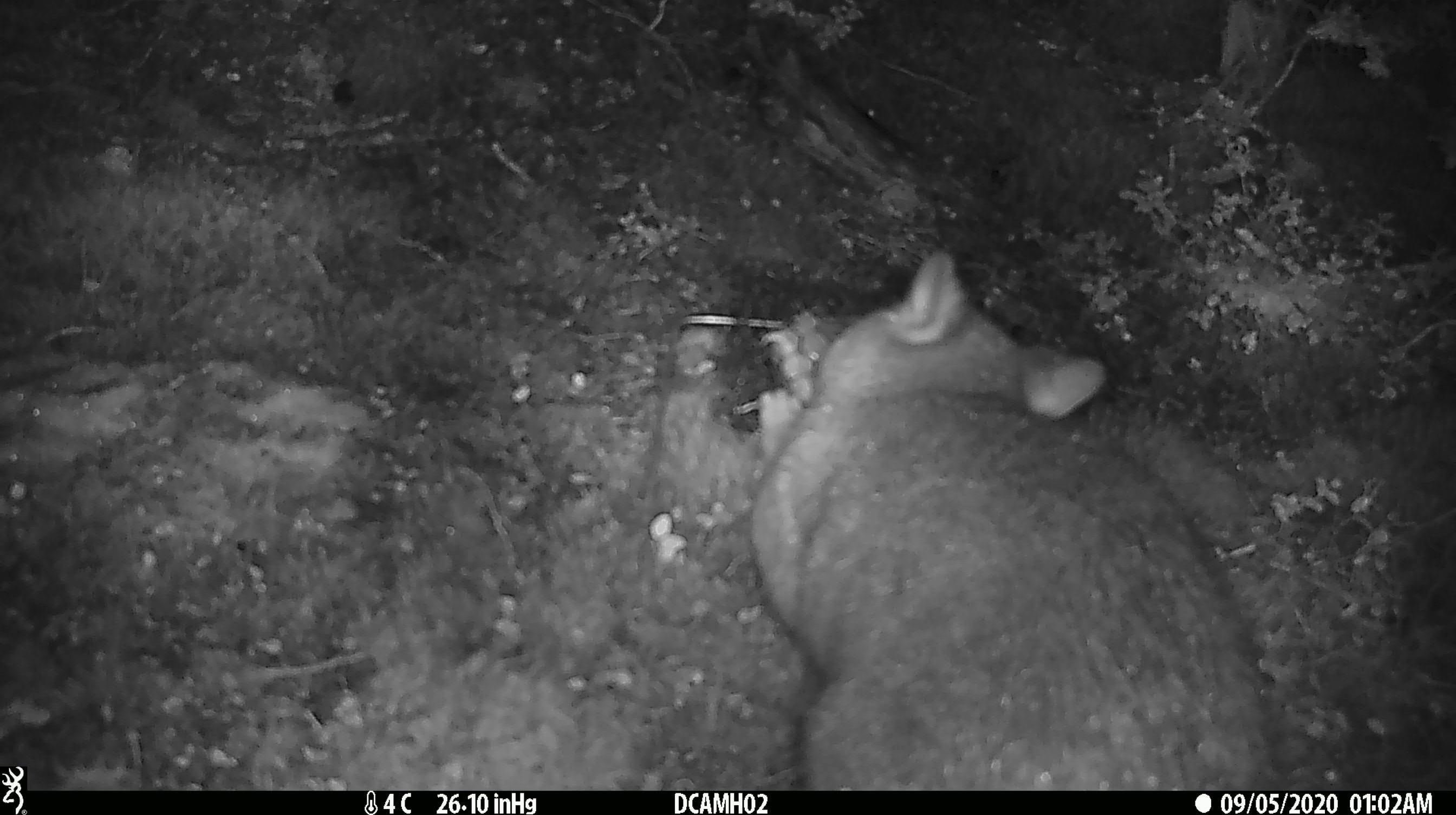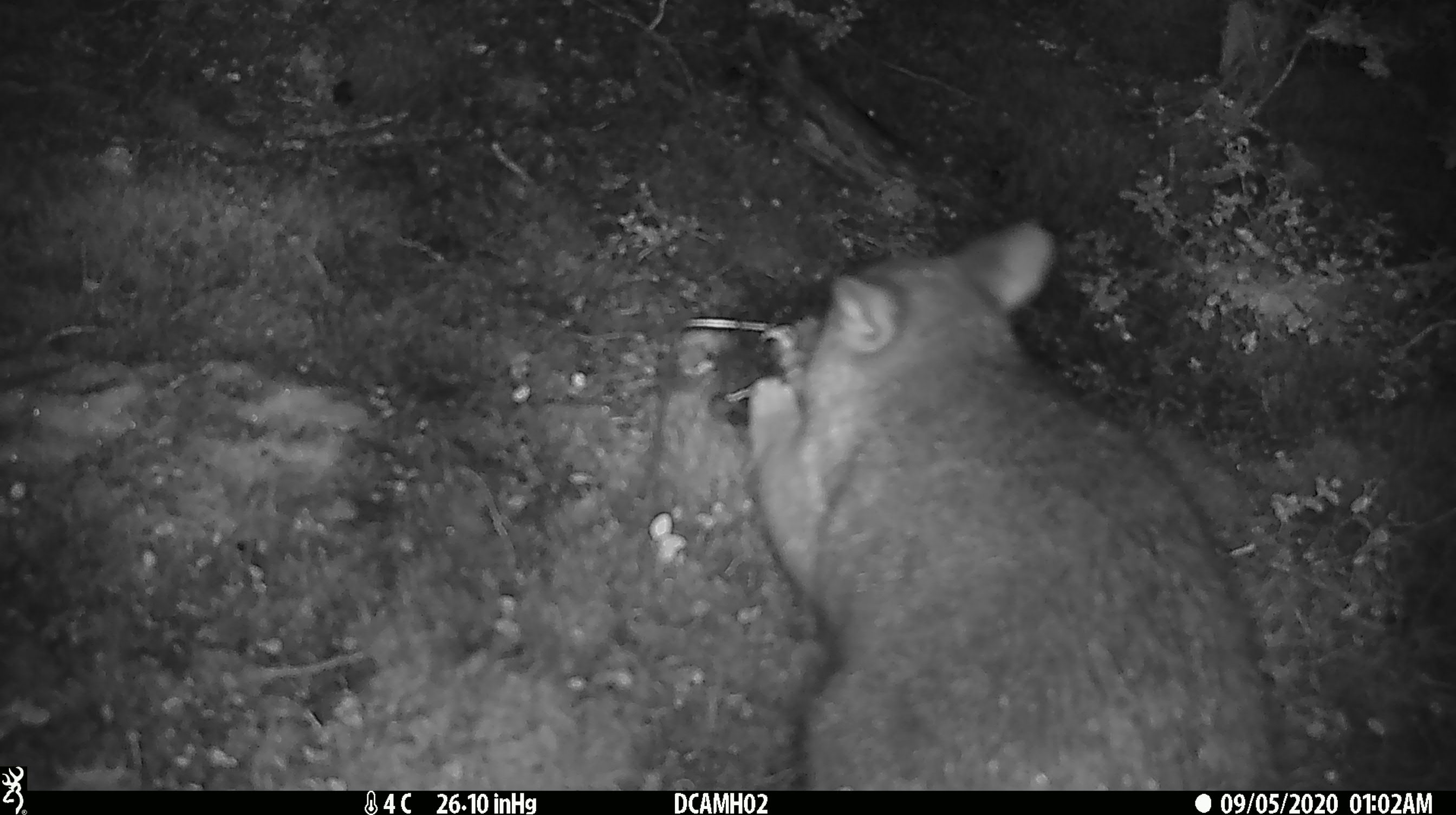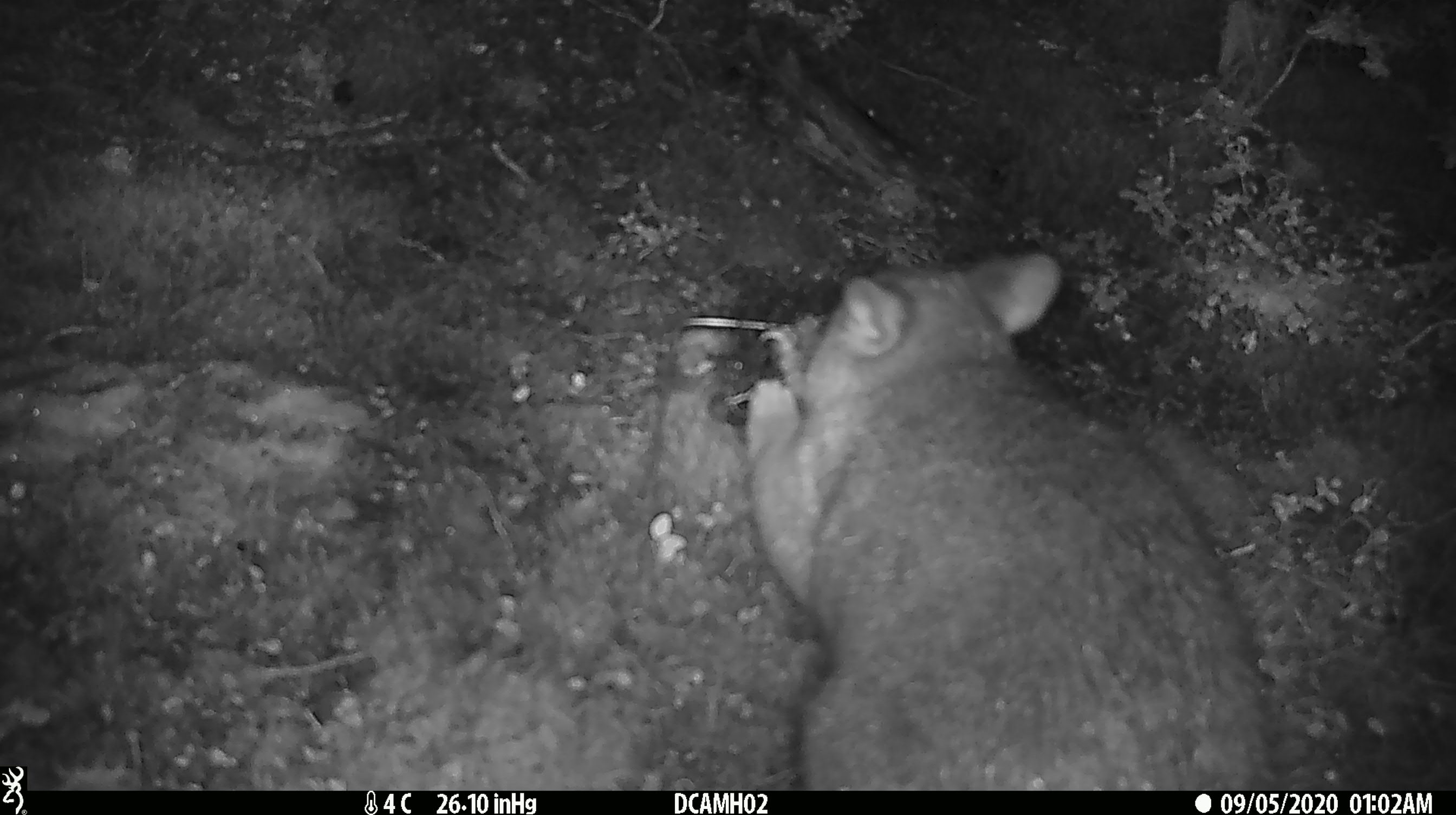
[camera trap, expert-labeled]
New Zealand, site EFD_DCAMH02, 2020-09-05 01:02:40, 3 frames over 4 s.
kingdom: Animalia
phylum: Chordata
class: Mammalia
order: Diprotodontia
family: Phalangeridae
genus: Trichosurus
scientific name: Trichosurus vulpecula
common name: common brushtail possum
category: possum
Possum (common brushtail possum) (Trichosurus vulpecula).